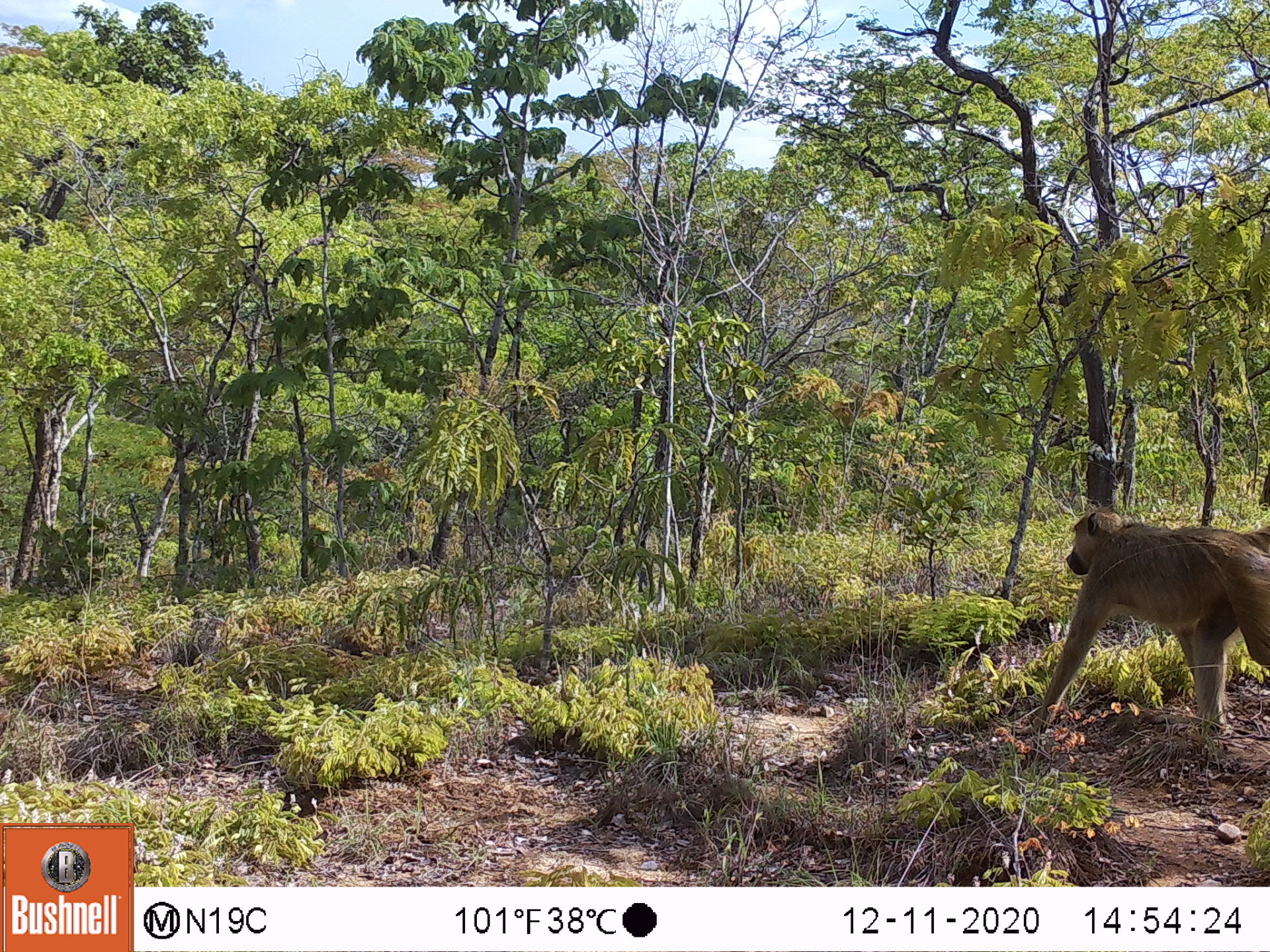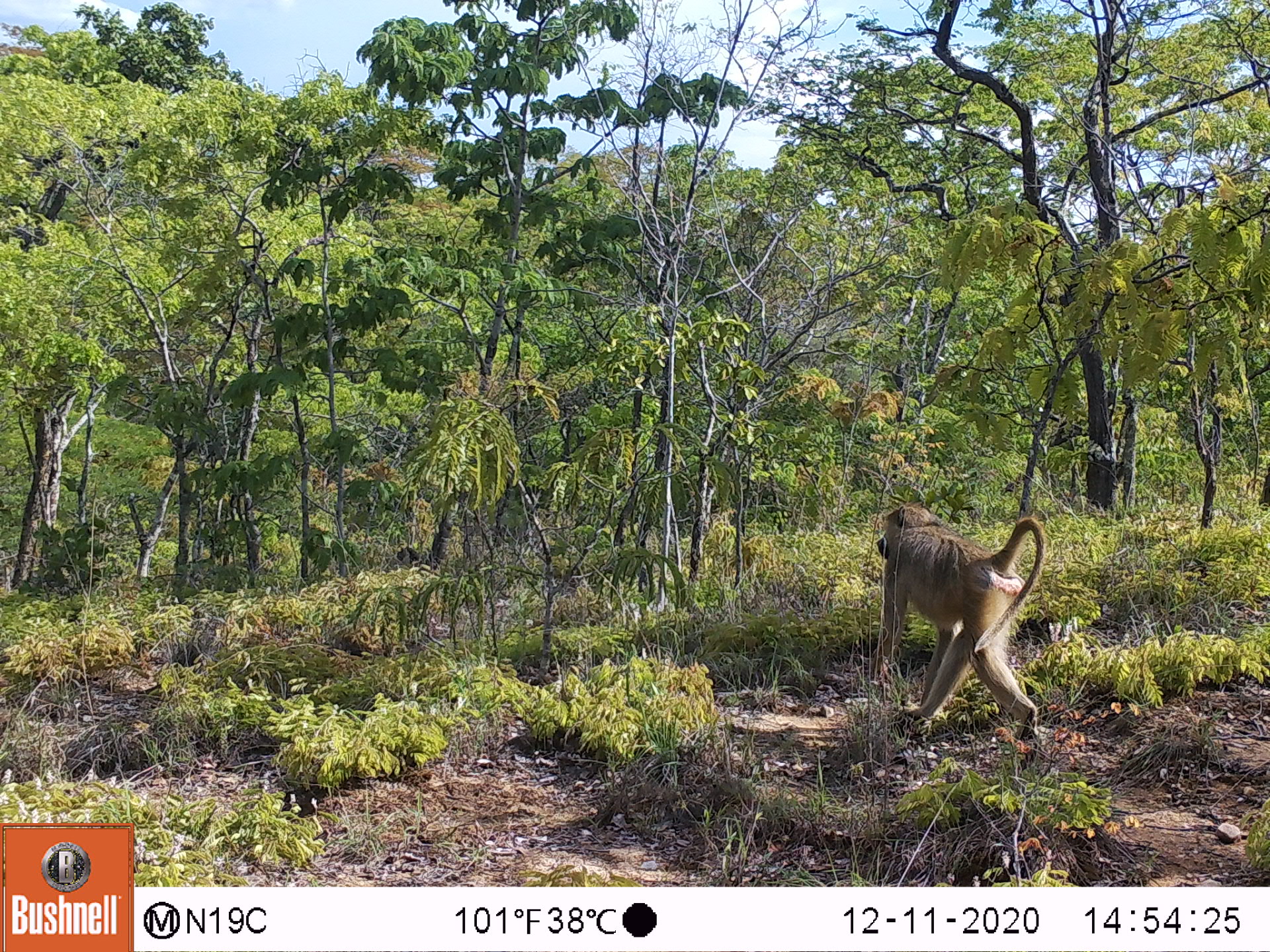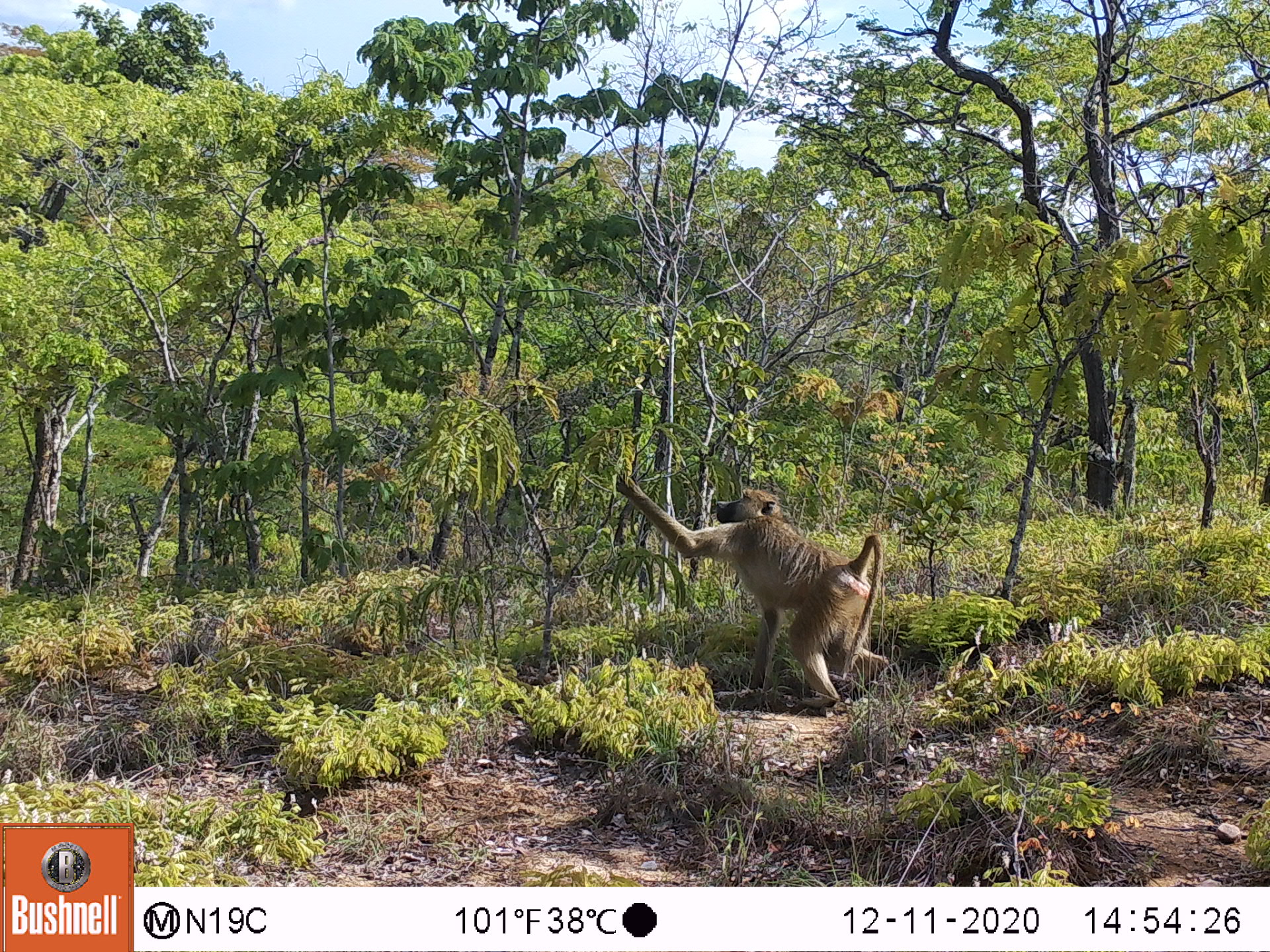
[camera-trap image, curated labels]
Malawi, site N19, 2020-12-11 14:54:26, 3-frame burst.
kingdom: Animalia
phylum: Chordata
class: Mammalia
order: Primates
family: Cercopithecidae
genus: Papio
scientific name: Papio cynocephalus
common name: yellow baboon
Yellow baboon (Papio cynocephalus), count 1.